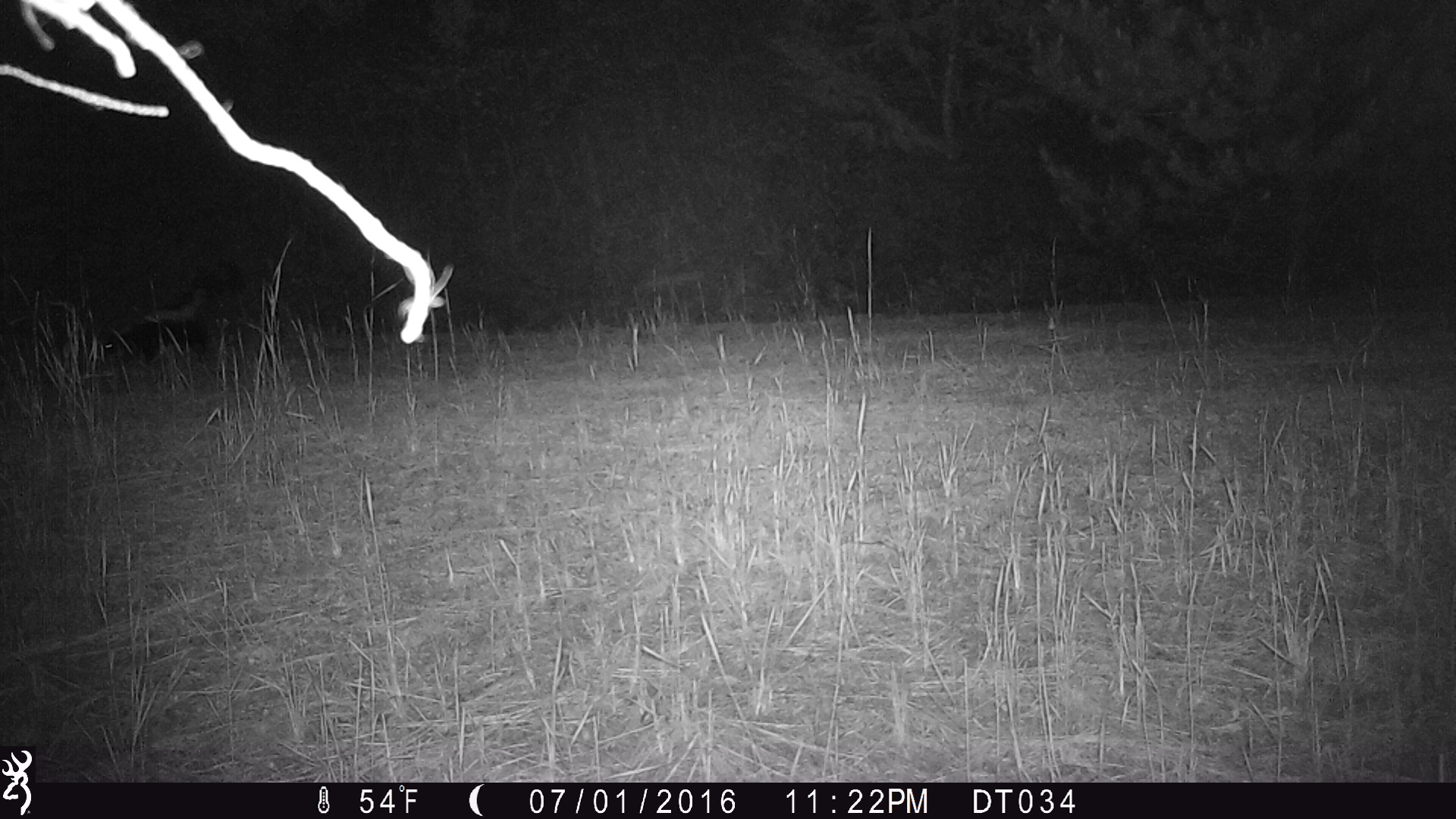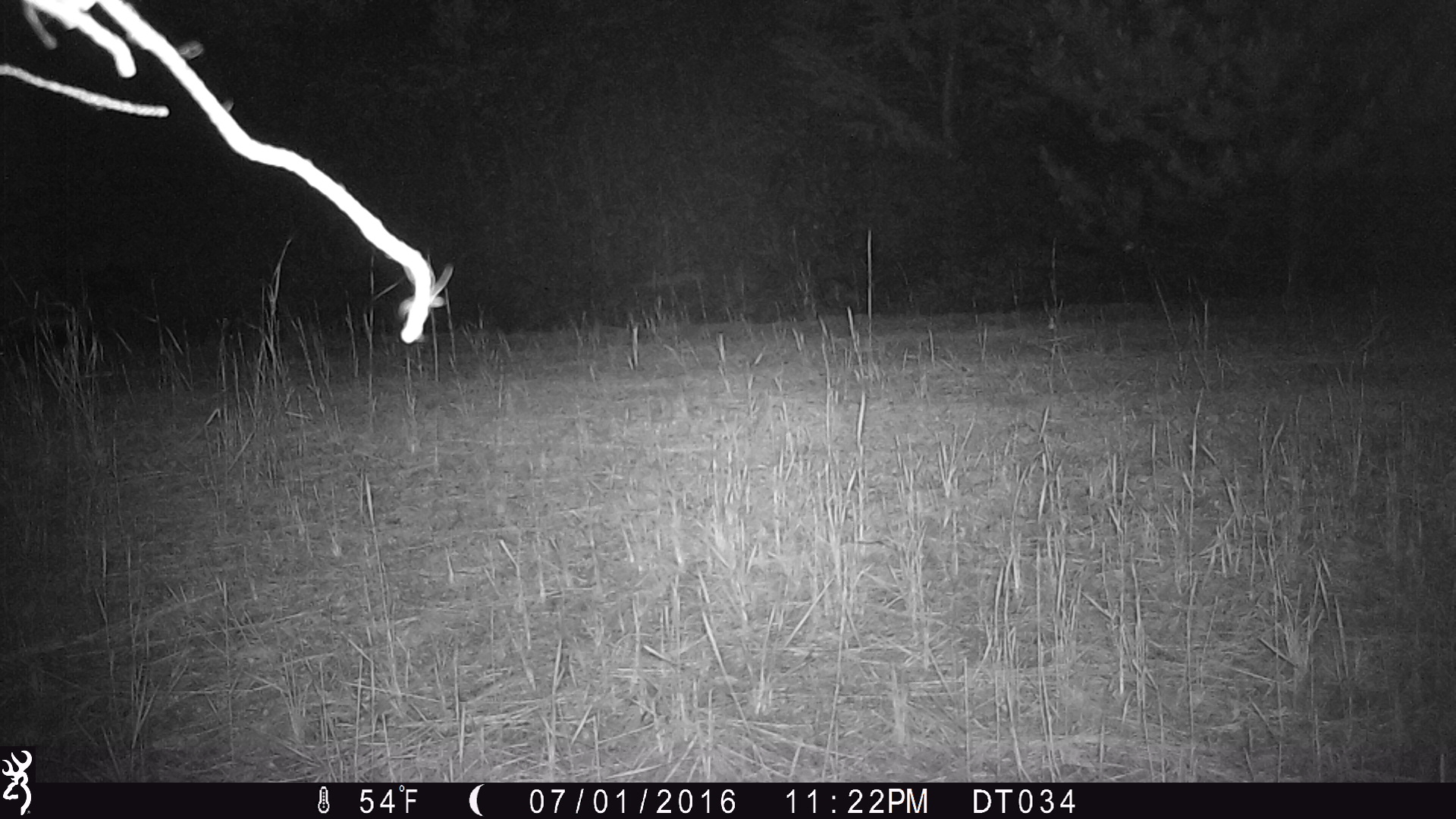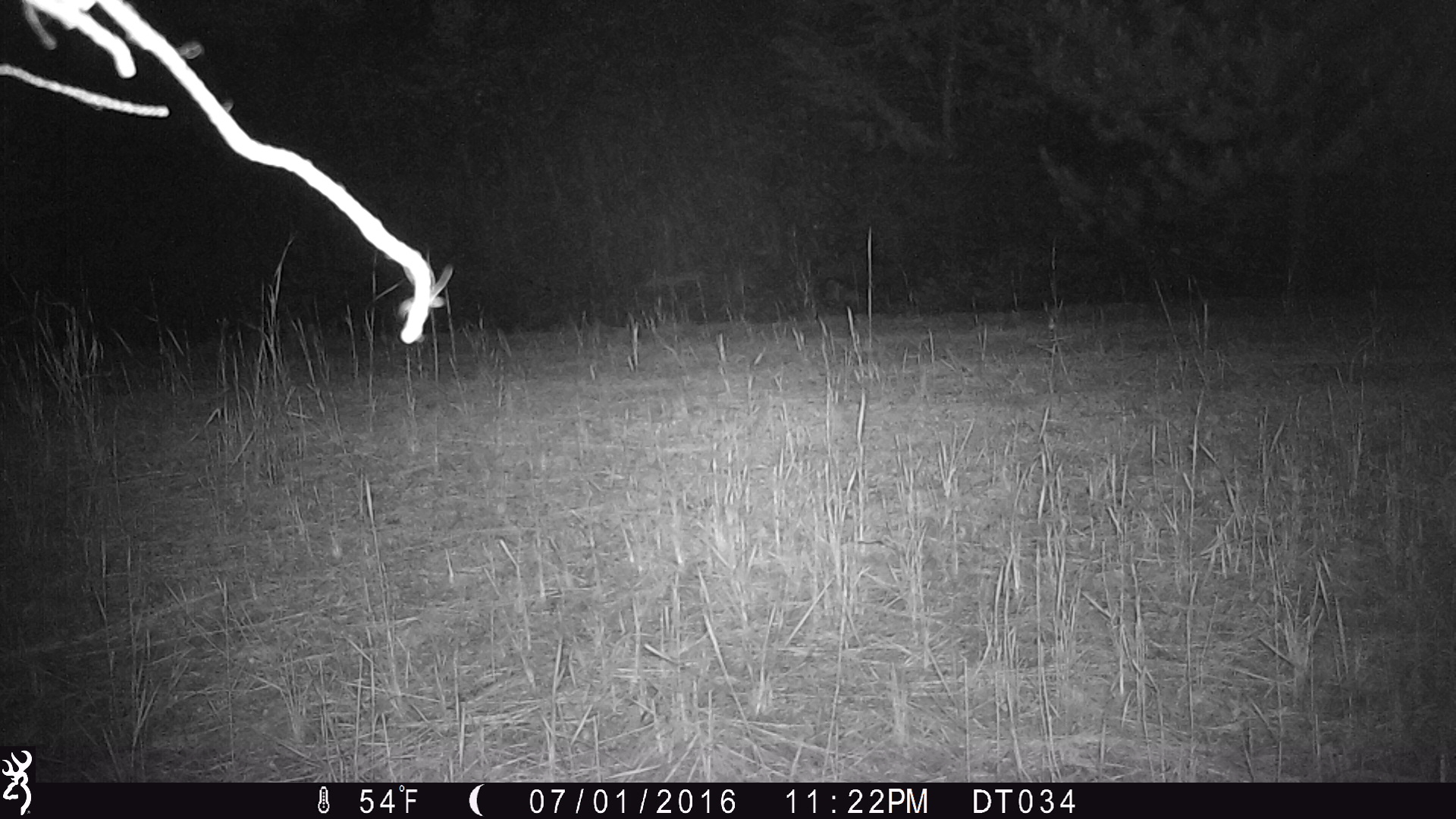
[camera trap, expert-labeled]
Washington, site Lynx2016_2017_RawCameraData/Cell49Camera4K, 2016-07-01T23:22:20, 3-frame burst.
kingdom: Animalia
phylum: Chordata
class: Mammalia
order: Carnivora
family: Mephitidae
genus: Mephitis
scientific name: Mephitis mephitis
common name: striped skunk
Mephitis mephitis (striped skunk). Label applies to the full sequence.